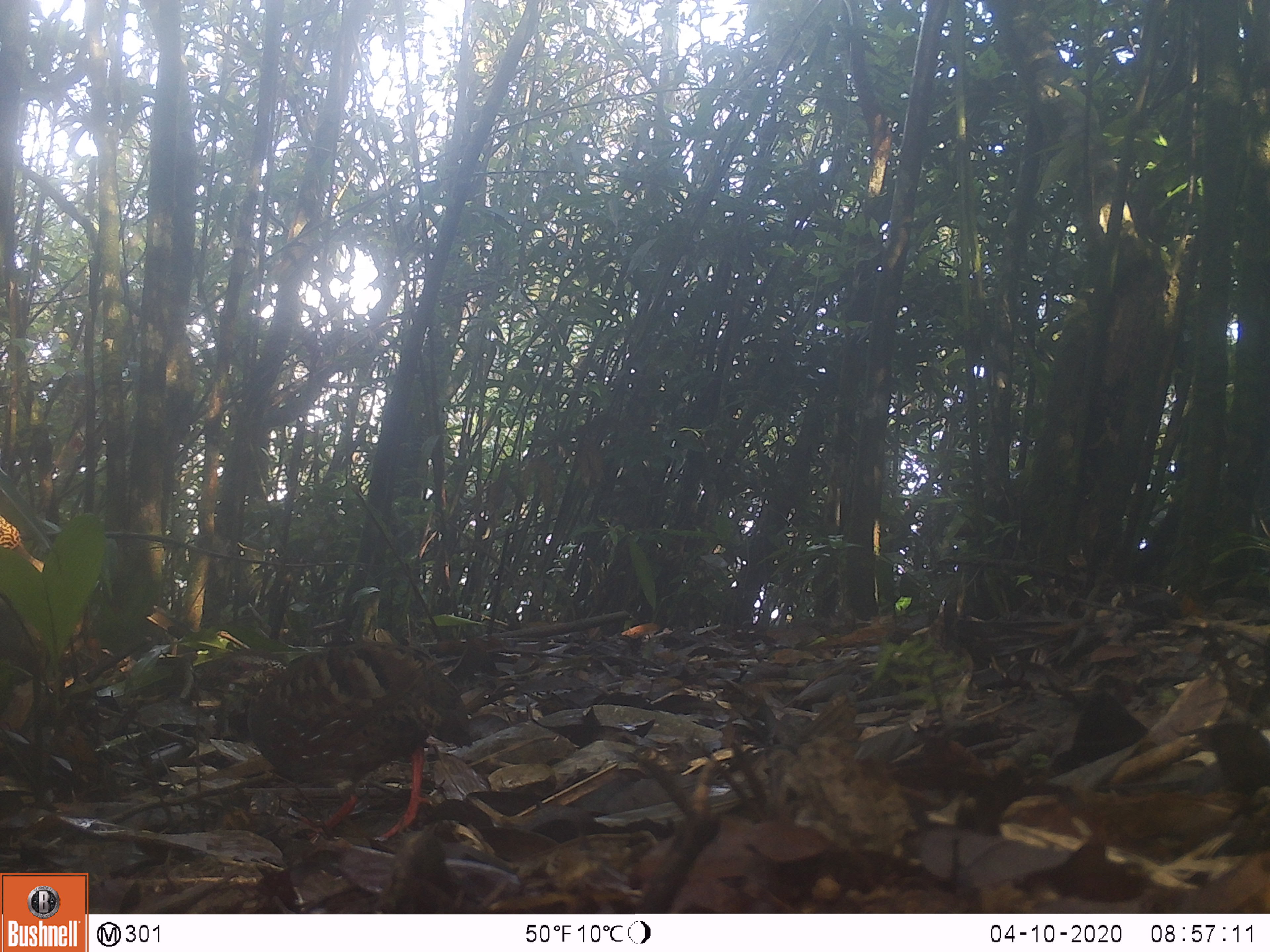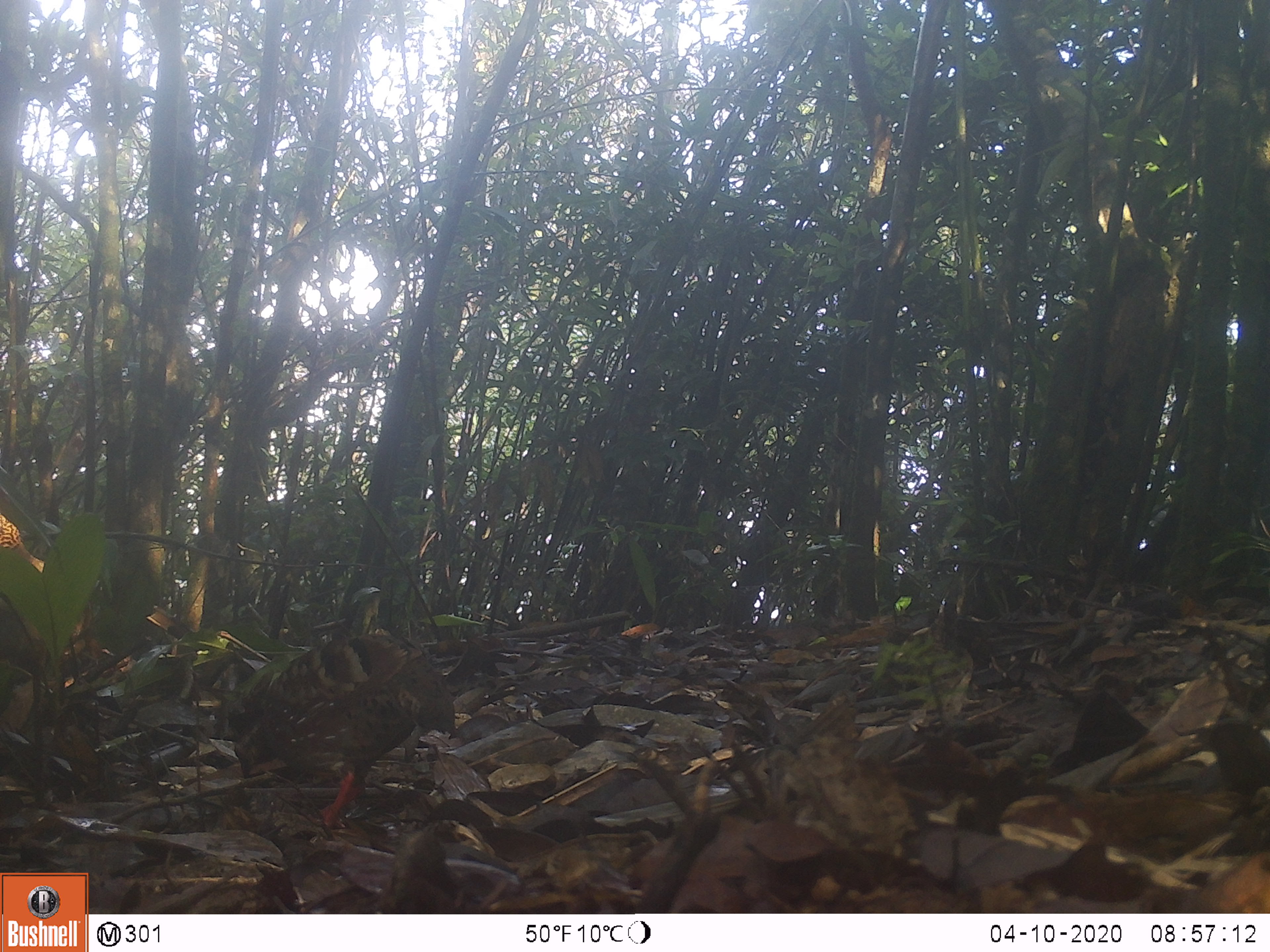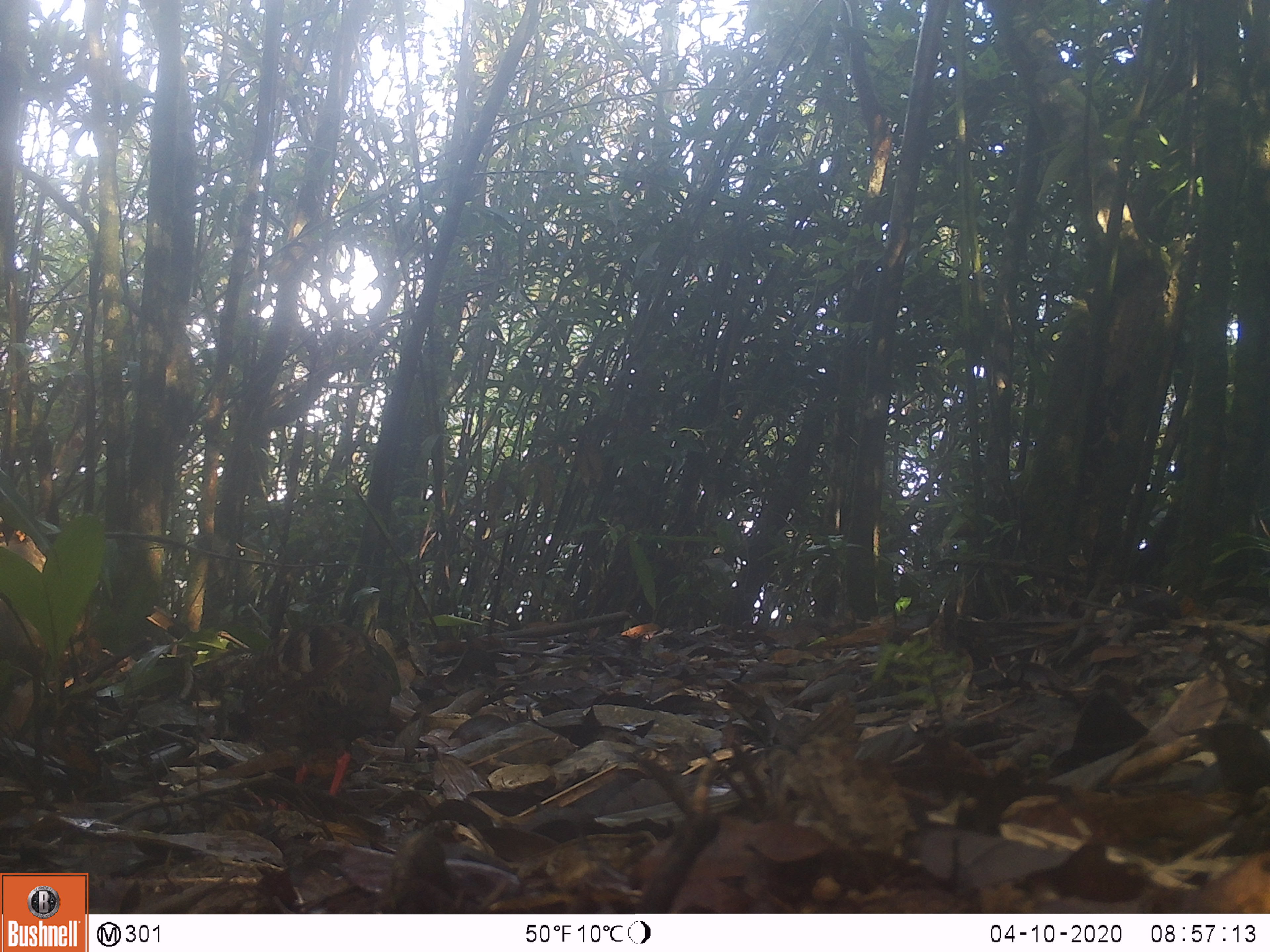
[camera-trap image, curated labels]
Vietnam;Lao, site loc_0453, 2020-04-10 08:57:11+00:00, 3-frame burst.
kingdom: Animalia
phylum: Chordata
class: Aves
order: Galliformes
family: Phasianidae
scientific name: Phasianidae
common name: partridge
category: unidentified partridge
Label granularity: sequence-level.